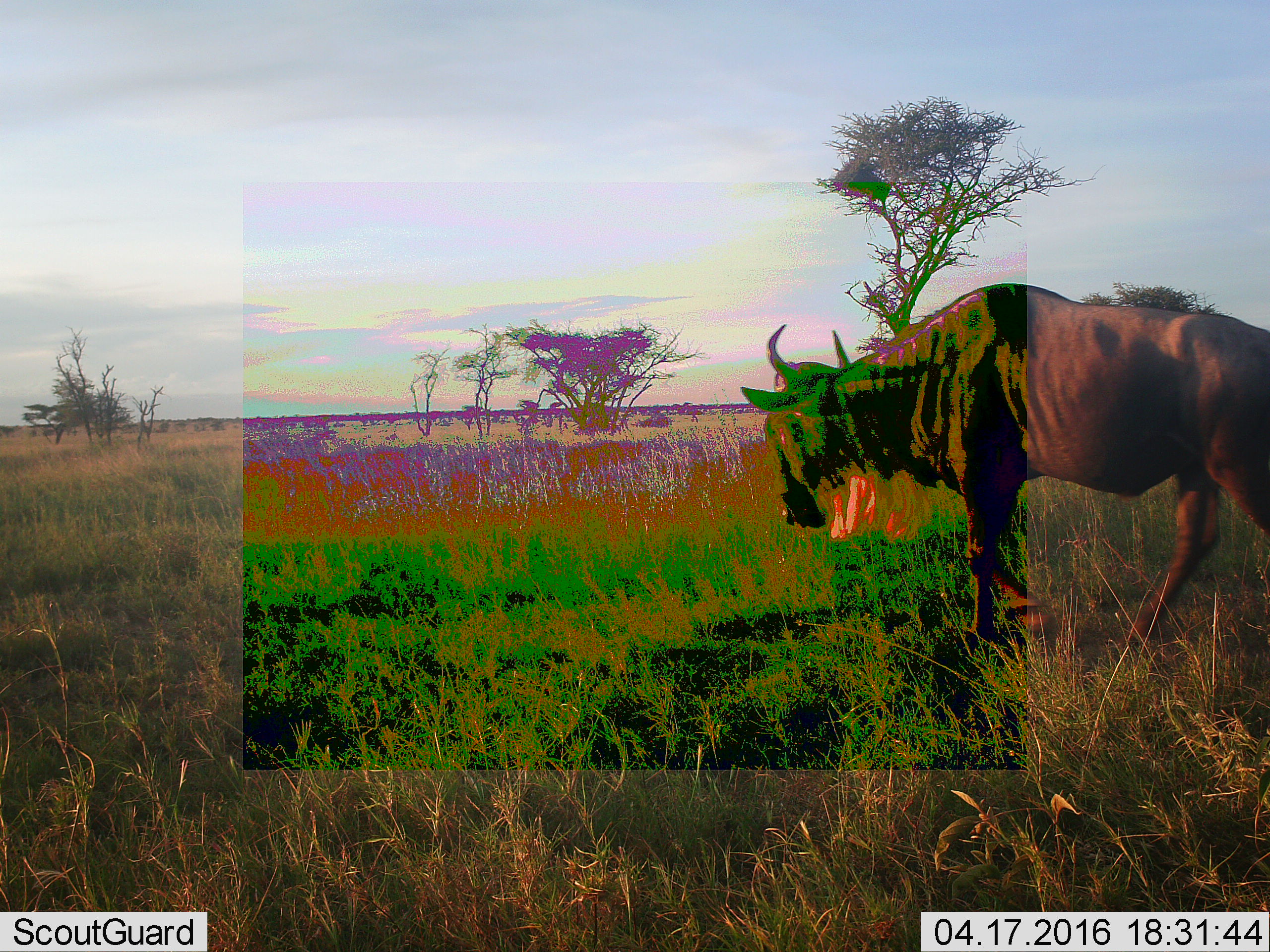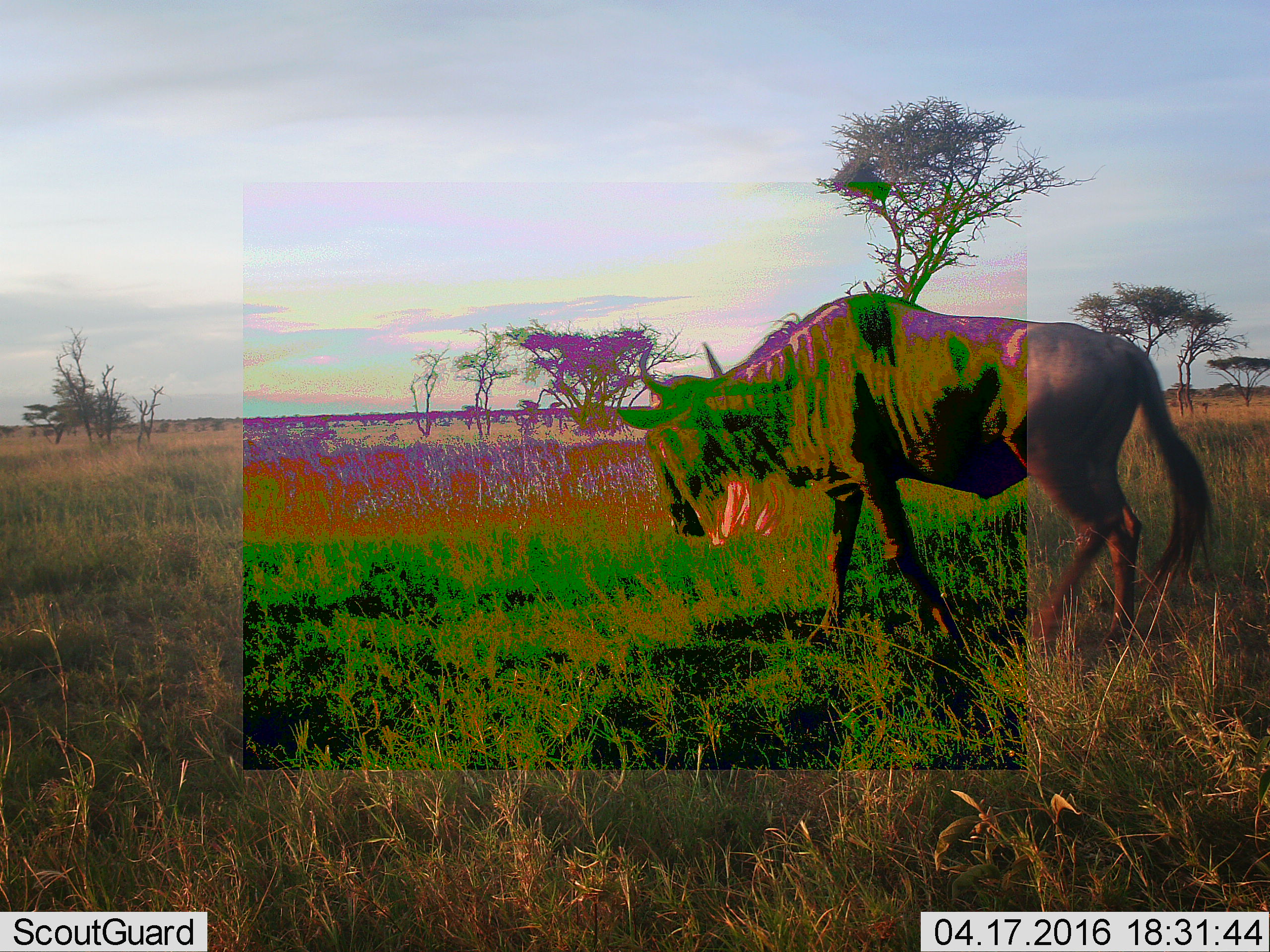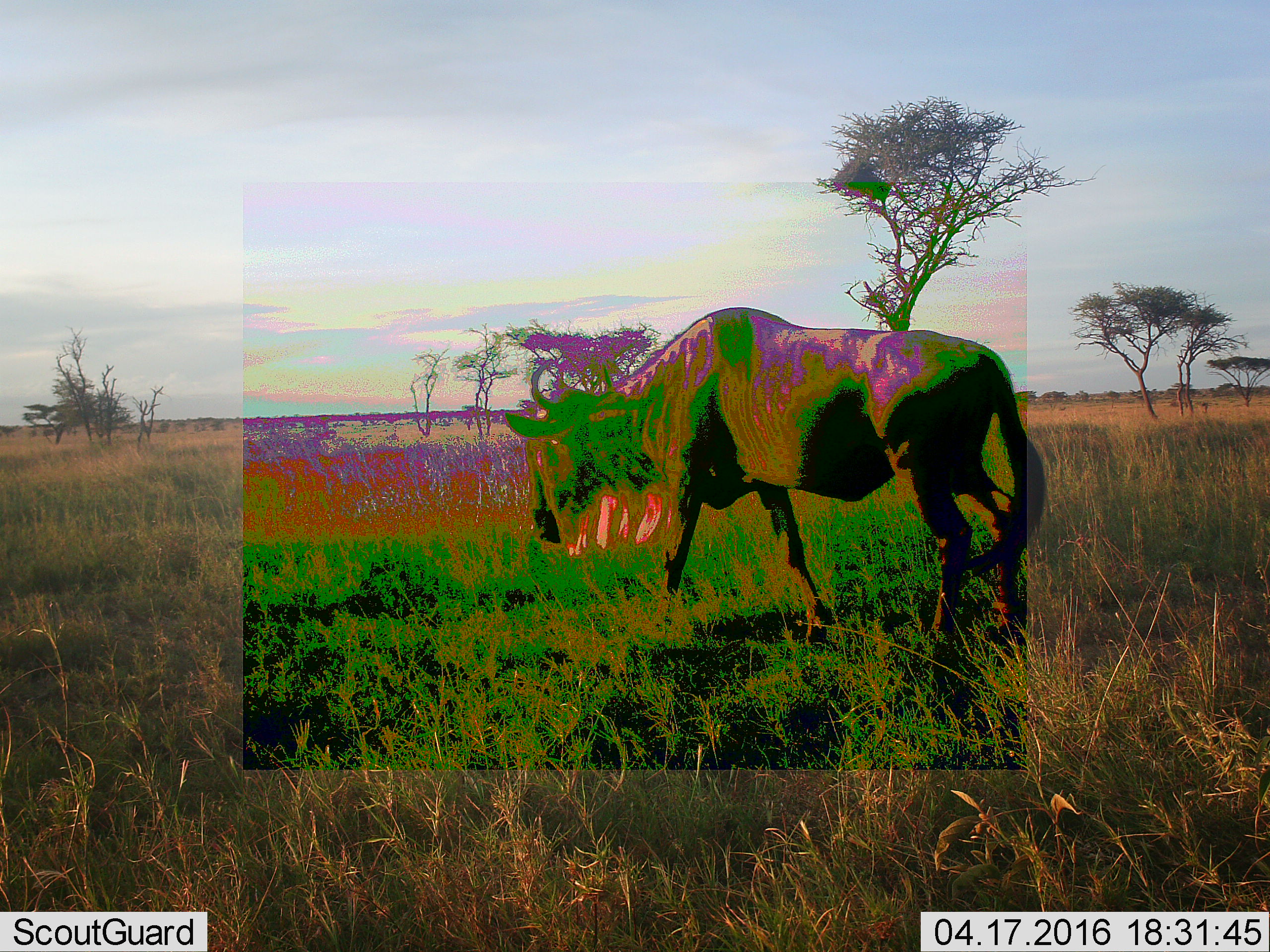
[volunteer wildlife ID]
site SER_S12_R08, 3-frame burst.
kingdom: Animalia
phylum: Chordata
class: Mammalia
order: Artiodactyla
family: Bovidae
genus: Connochaetes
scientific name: Connochaetes taurinus taurinus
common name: blue wildebeest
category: wildebeestblue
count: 1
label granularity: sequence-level